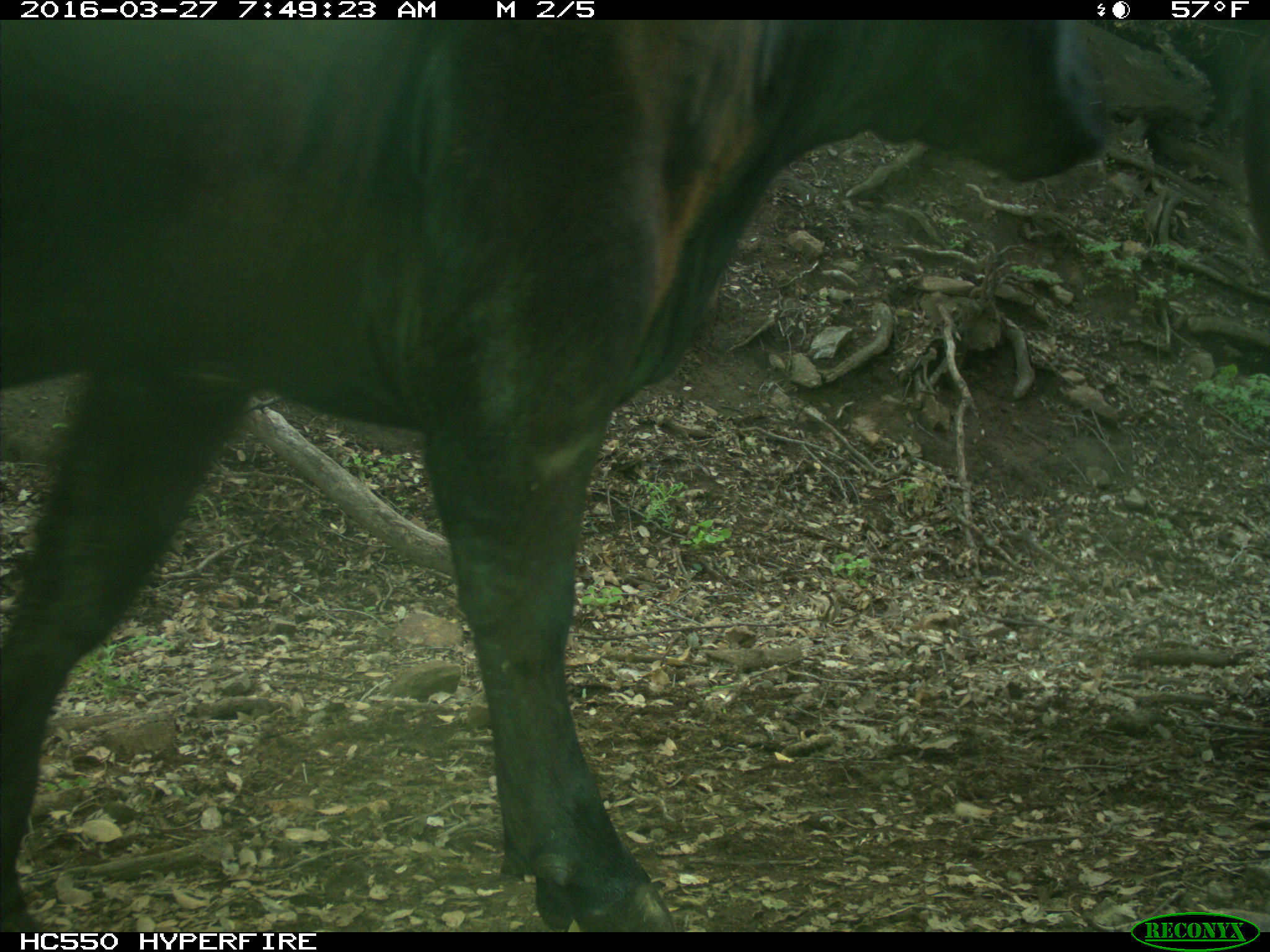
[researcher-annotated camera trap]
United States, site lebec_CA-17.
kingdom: Animalia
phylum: Chordata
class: Mammalia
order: Artiodactyla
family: Bovidae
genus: Bos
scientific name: Bos taurus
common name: domestic cow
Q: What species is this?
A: Bos taurus (domestic cow).